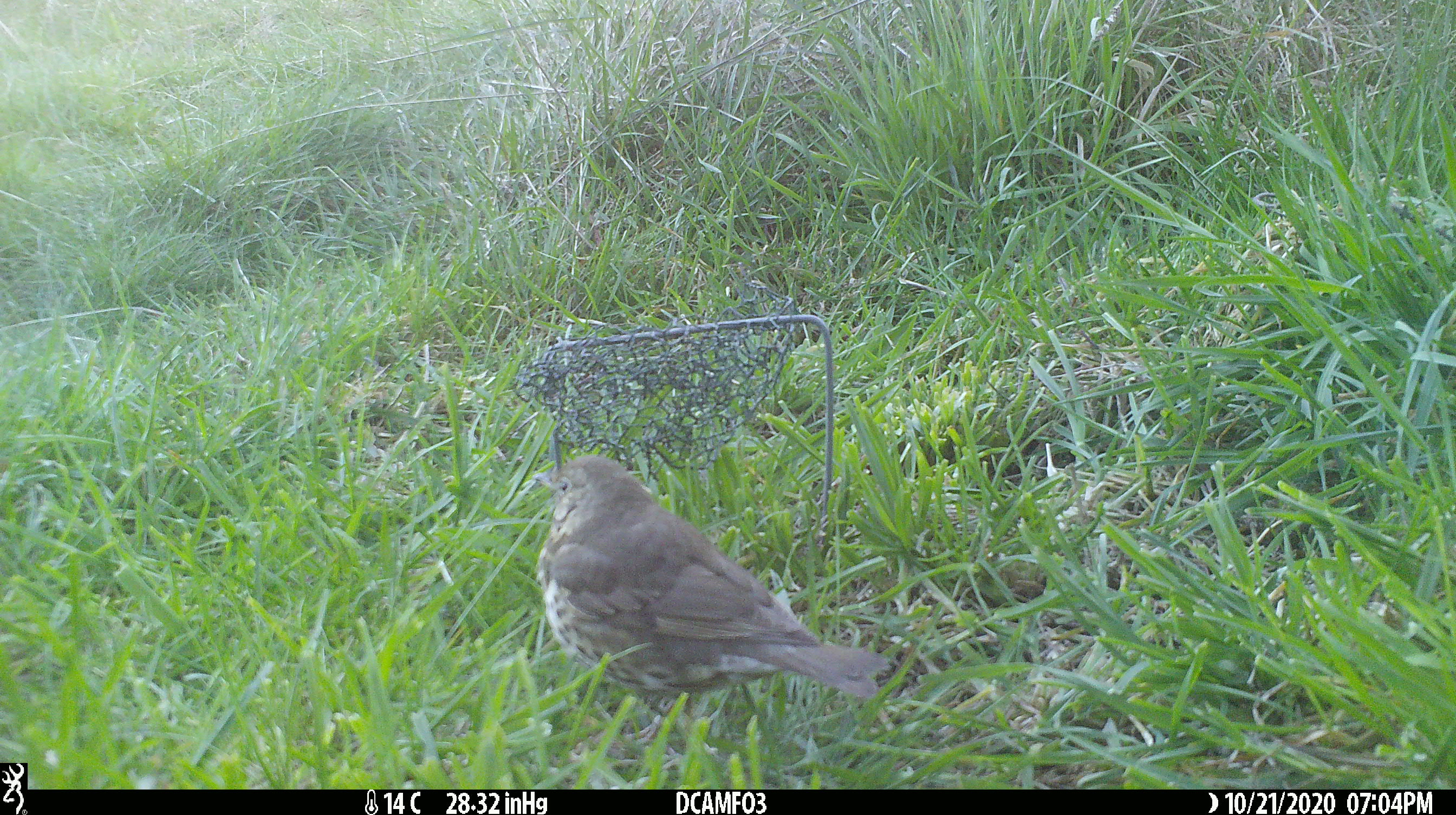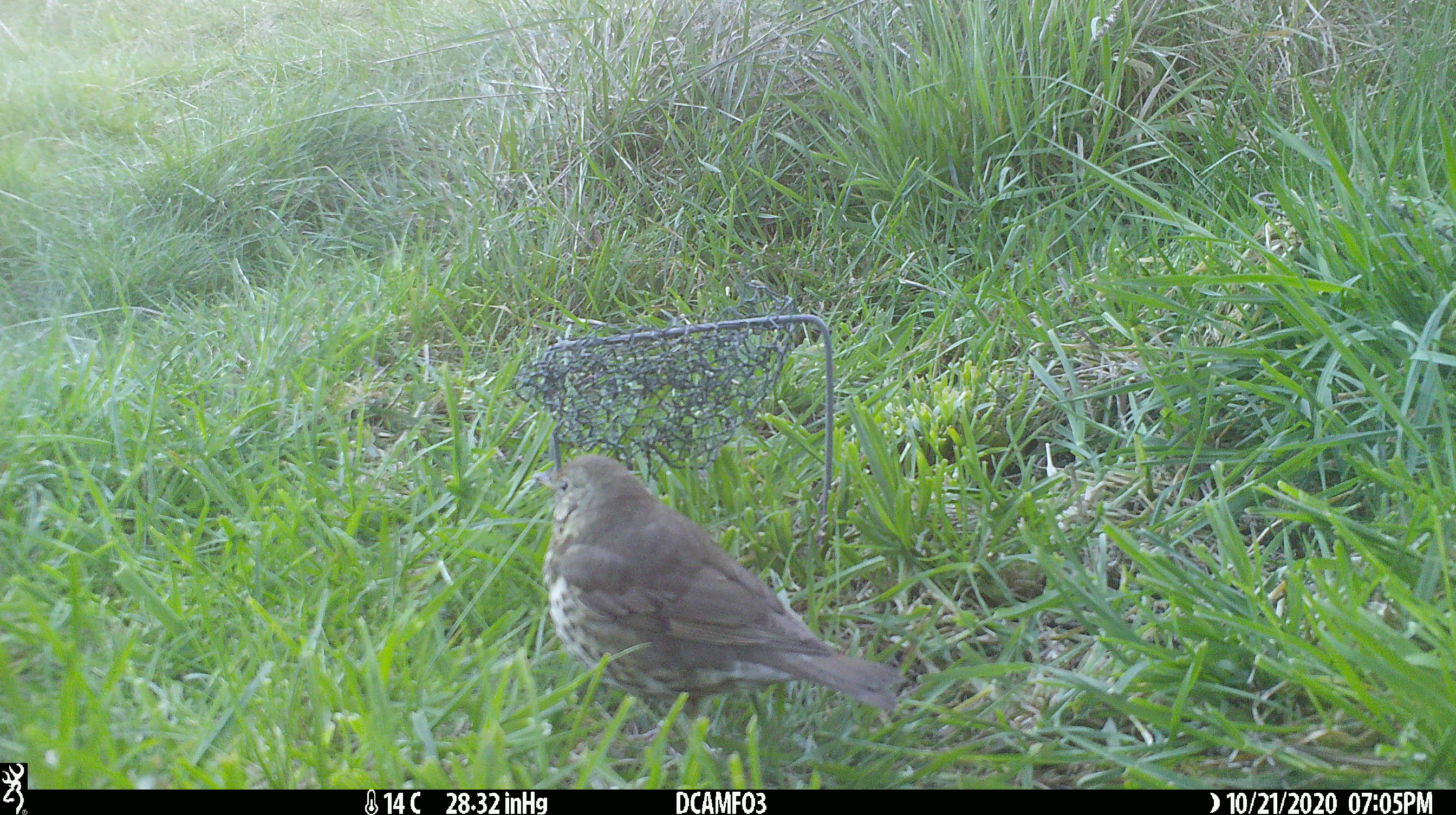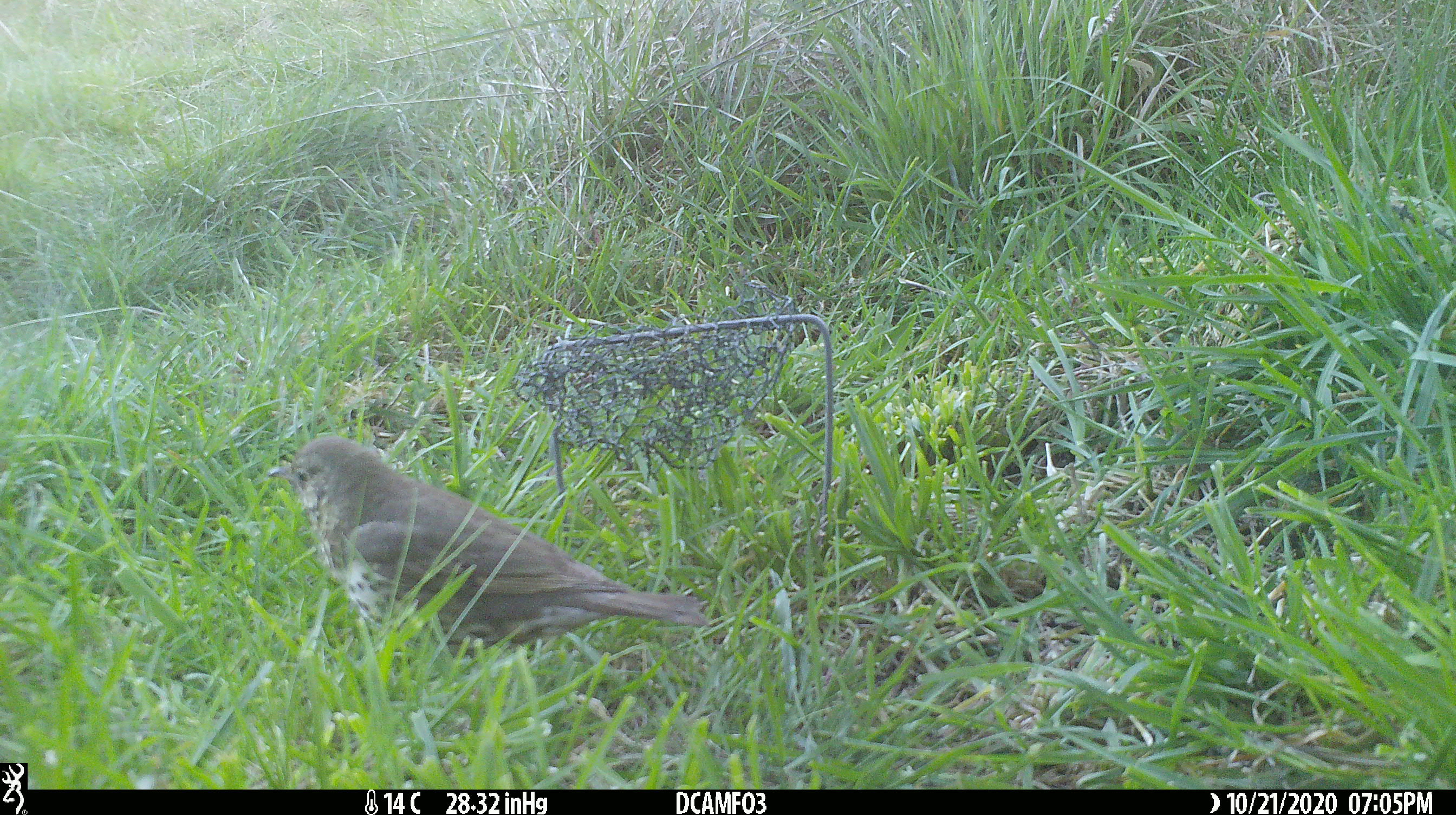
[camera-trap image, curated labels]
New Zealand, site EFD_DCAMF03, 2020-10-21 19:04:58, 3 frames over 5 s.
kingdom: Animalia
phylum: Chordata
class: Aves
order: Passeriformes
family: Turdidae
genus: Turdus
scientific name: Turdus philomelos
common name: song thrush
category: thrush